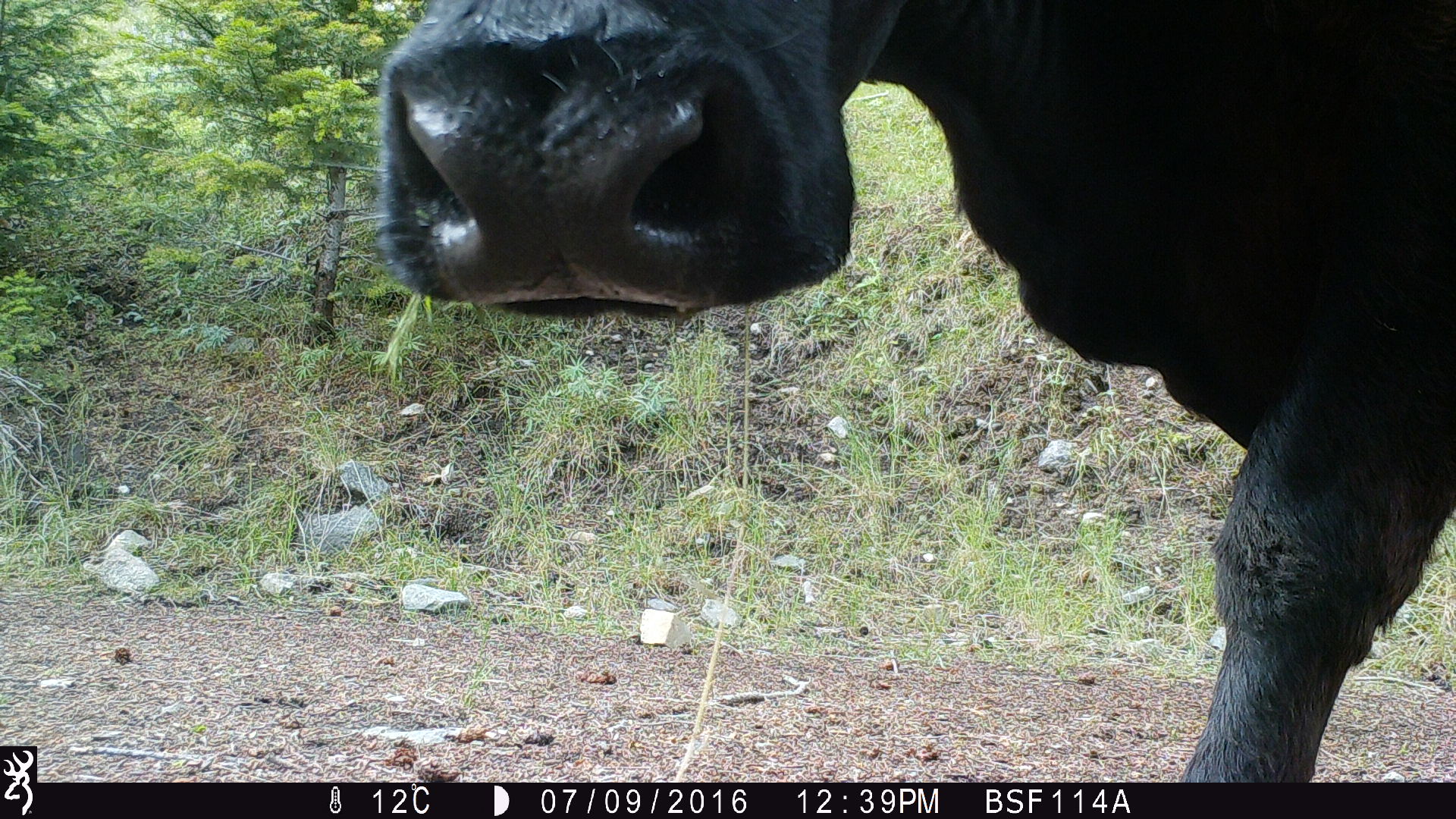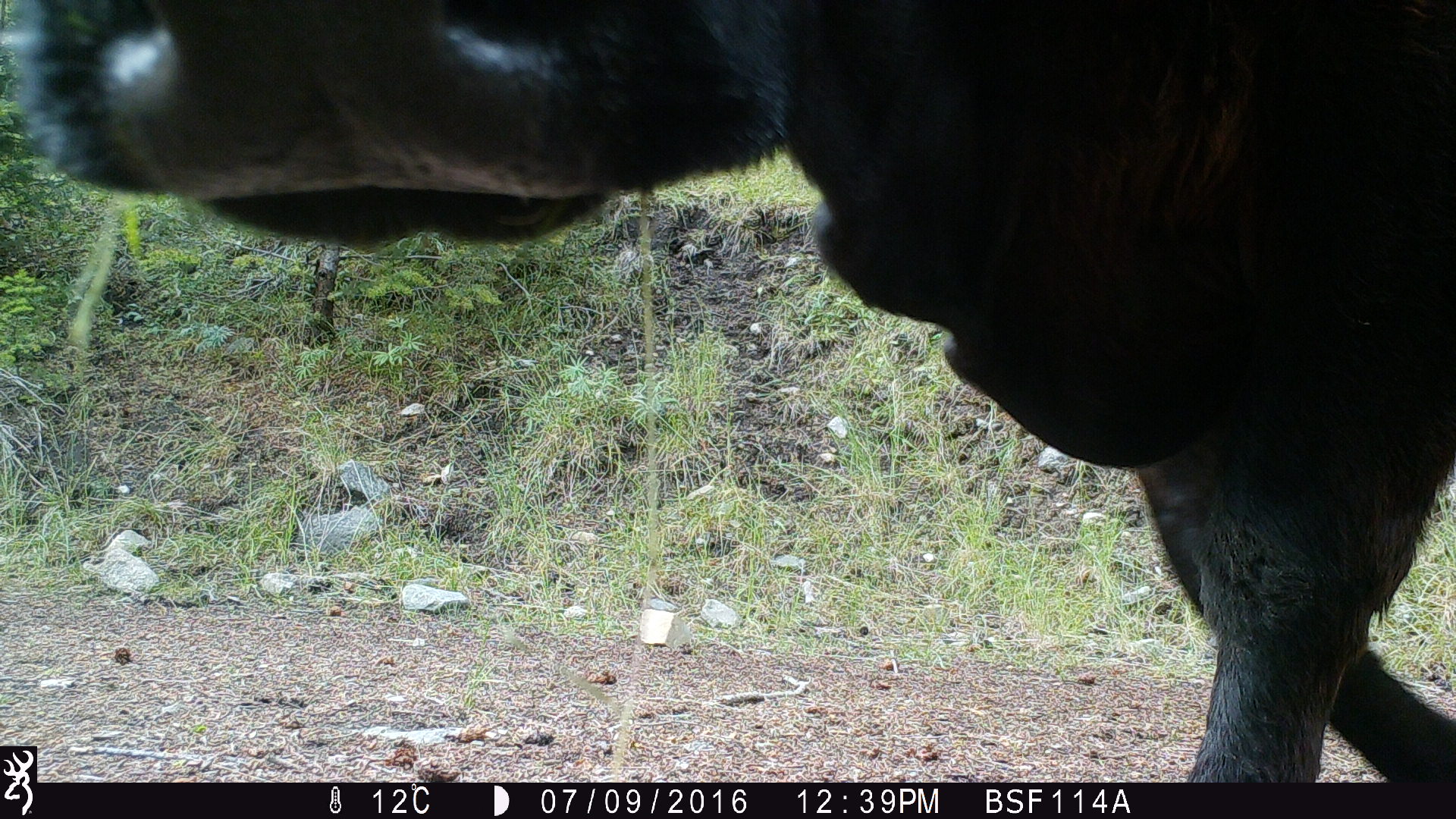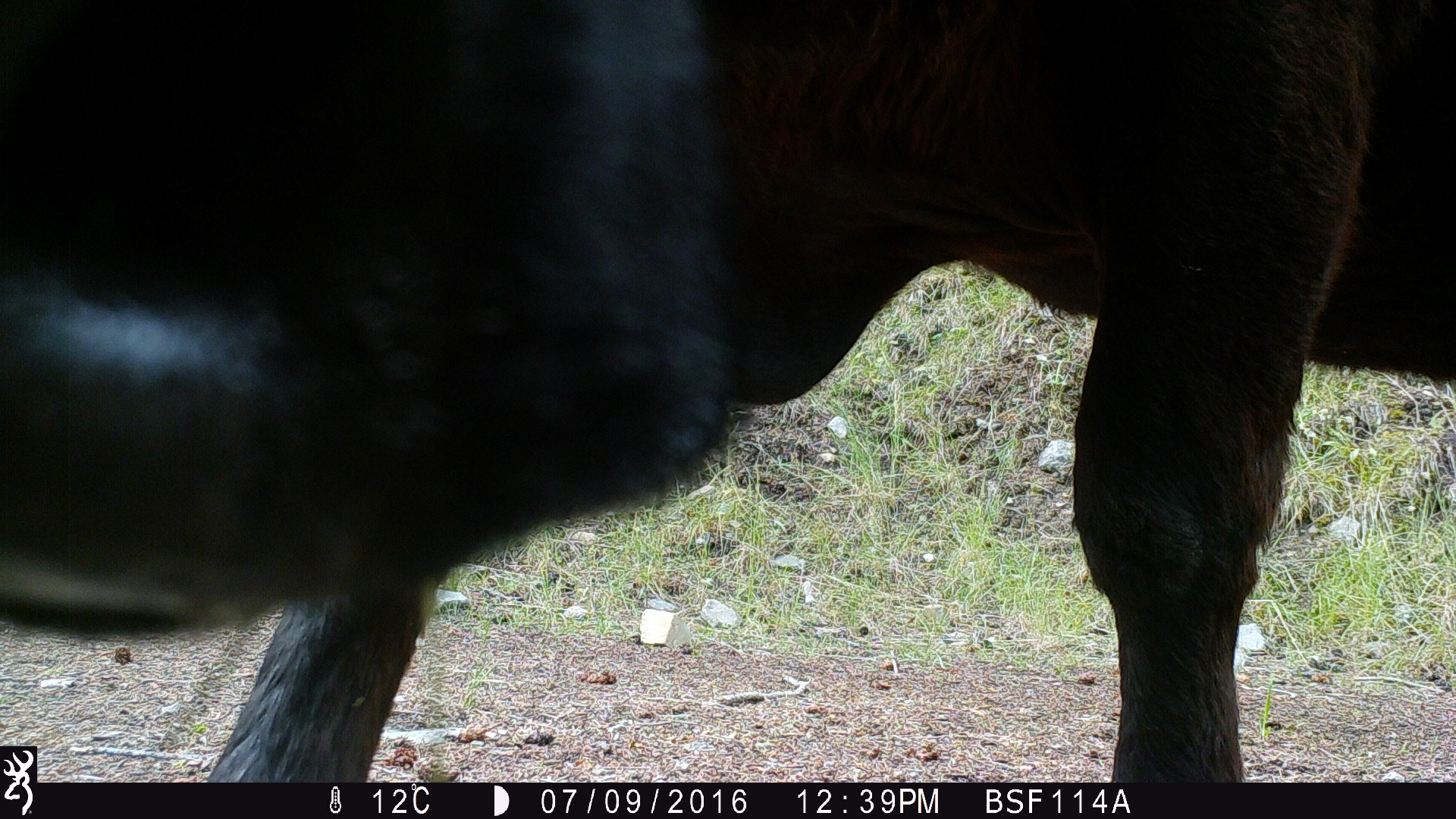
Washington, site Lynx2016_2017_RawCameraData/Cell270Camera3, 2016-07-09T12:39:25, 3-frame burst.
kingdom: Animalia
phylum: Chordata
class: Mammalia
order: Artiodactyla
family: Bovidae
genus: Bos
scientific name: Bos taurus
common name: domestic cattle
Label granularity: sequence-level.